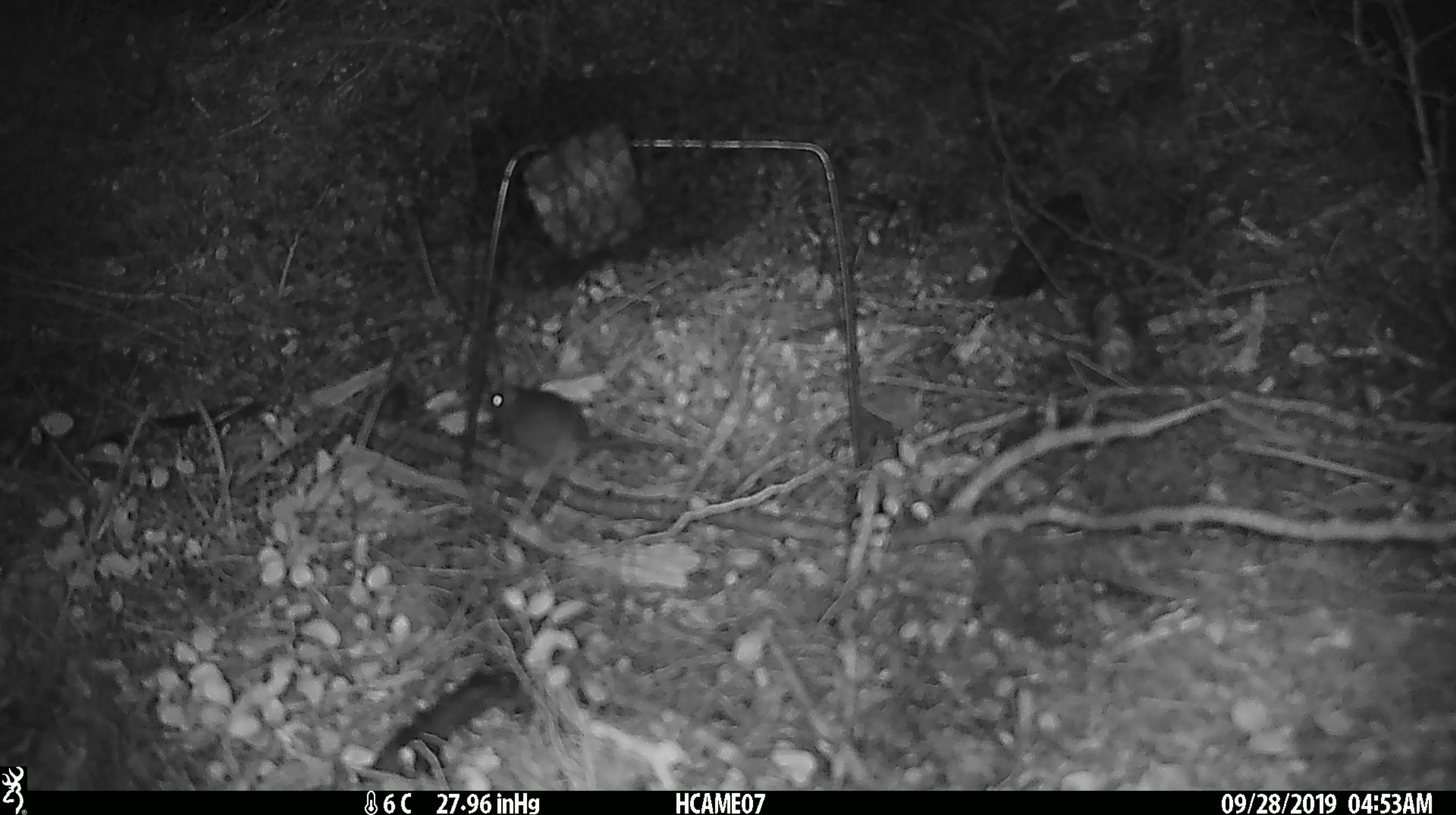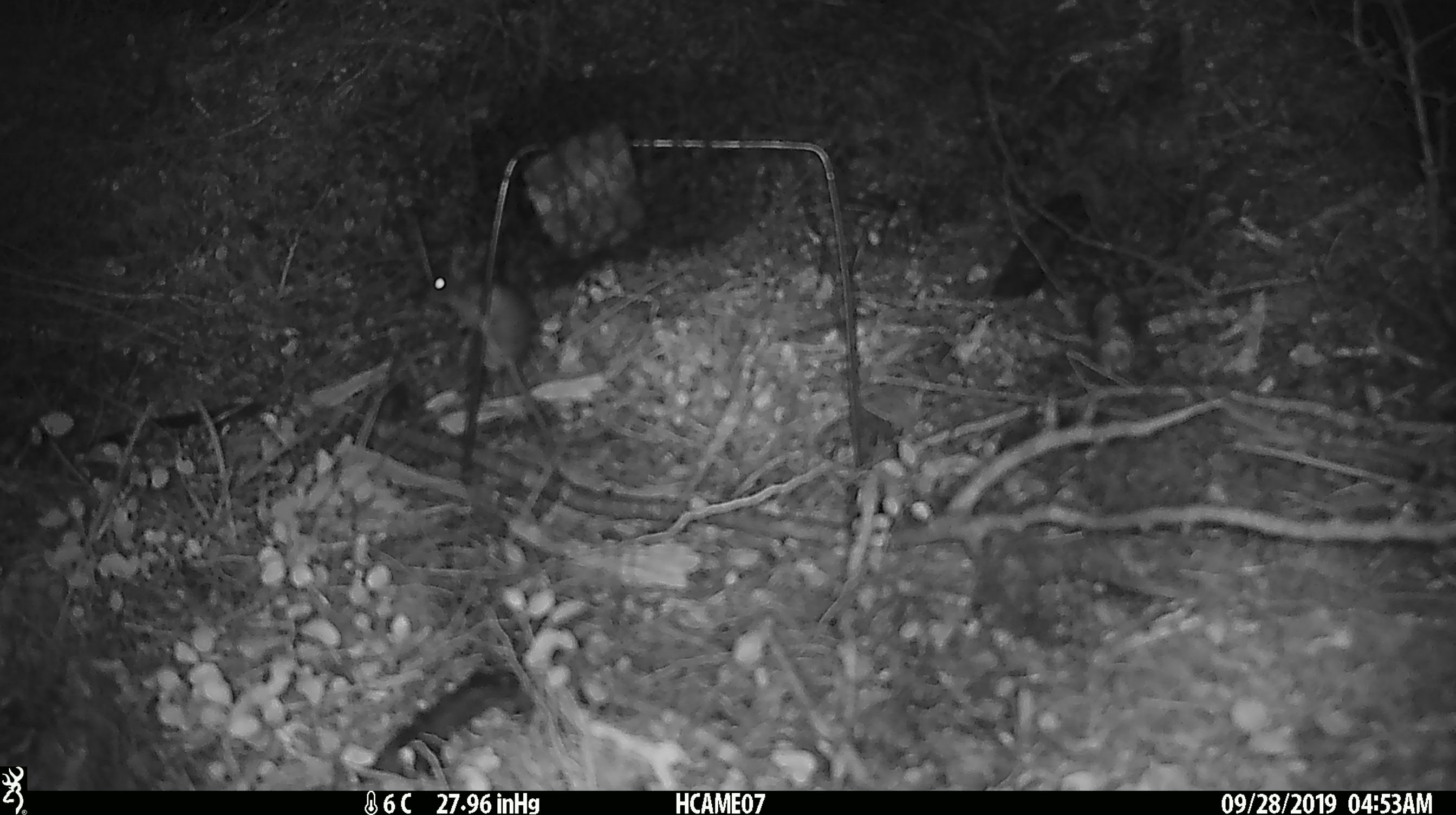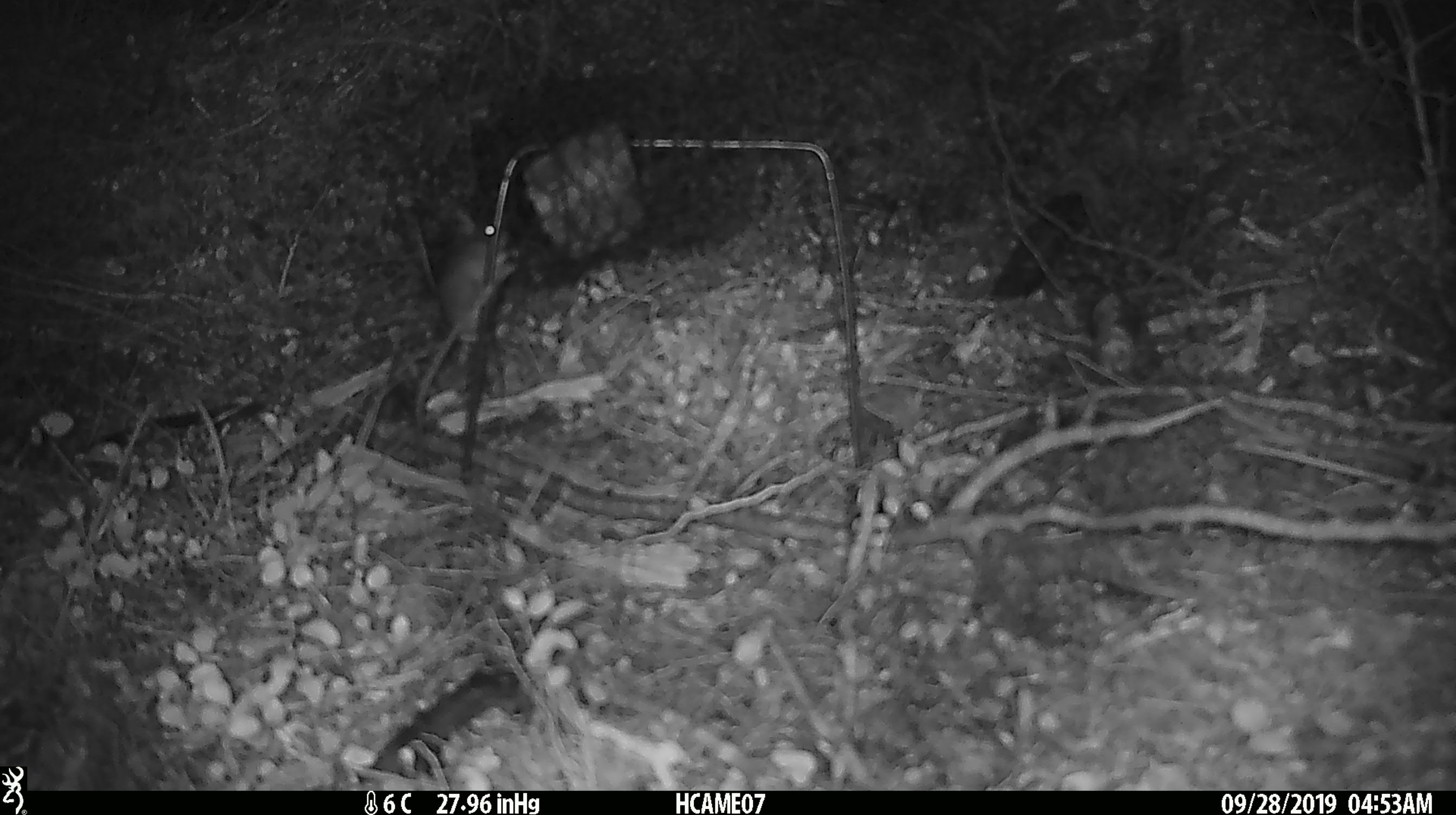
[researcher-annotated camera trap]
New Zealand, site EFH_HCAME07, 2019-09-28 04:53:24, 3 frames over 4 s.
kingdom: Animalia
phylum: Chordata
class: Mammalia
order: Rodentia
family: Muridae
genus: Mus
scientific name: Mus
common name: mouse